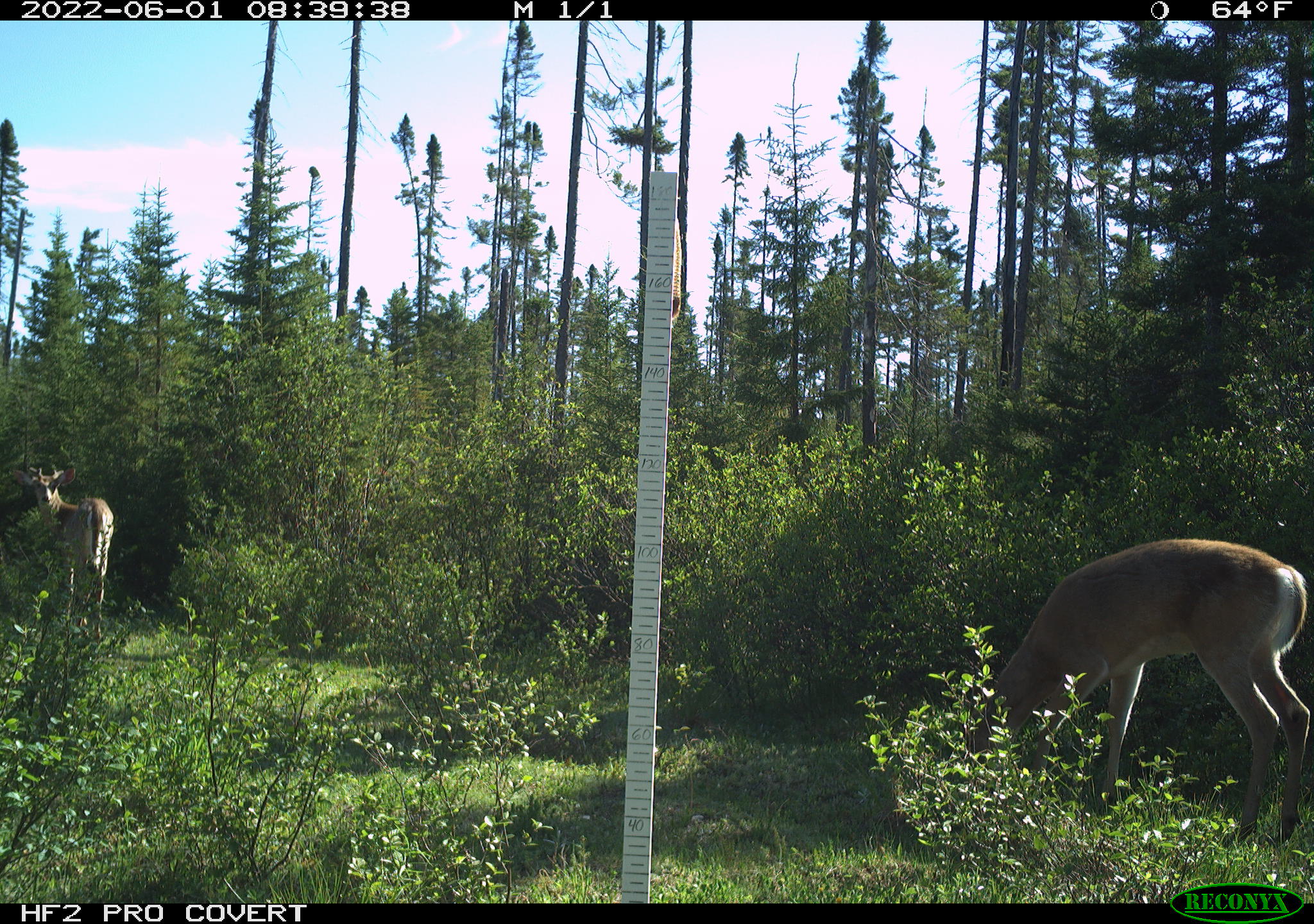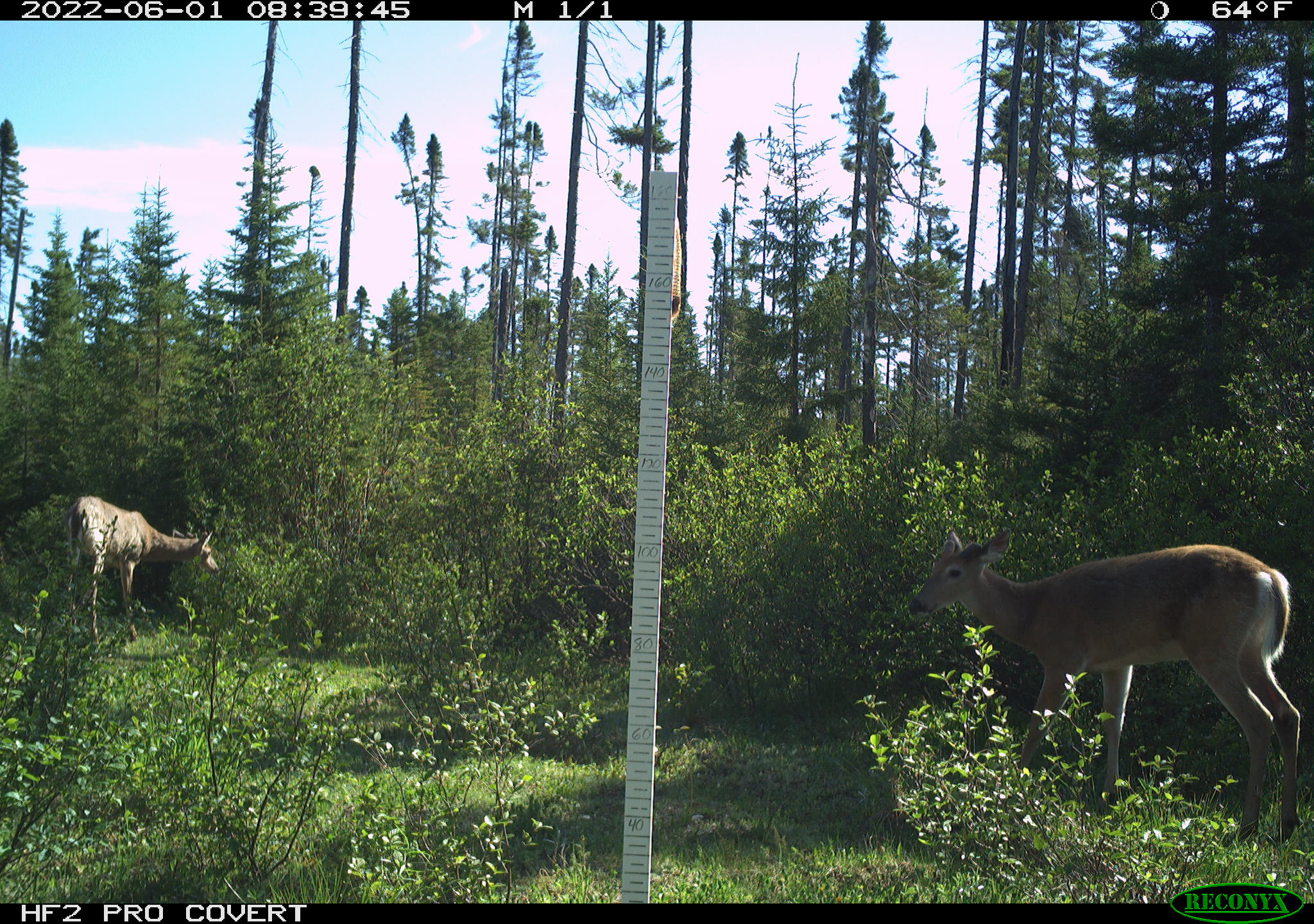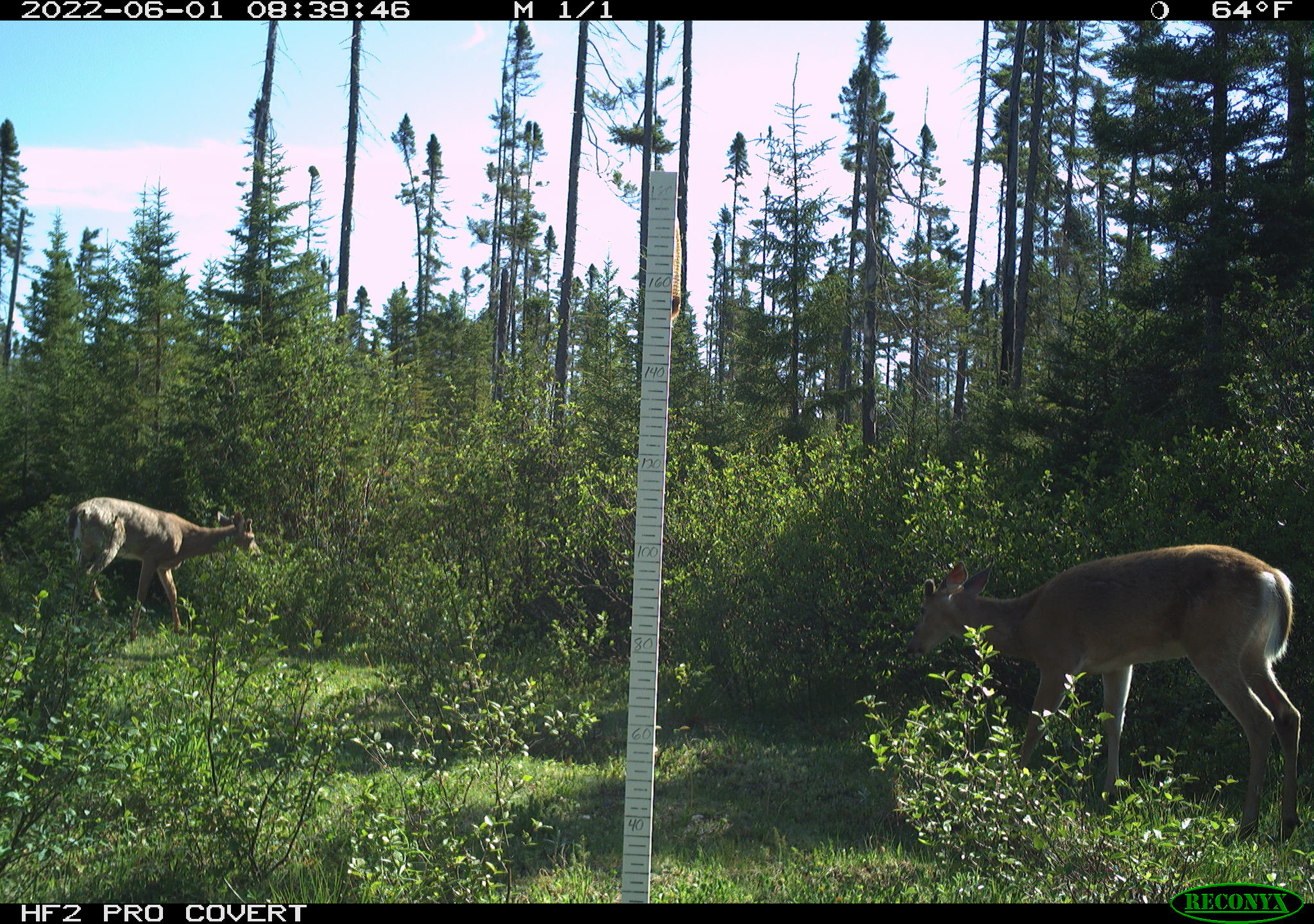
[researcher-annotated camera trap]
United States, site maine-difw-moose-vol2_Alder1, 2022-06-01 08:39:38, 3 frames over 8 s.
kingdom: Animalia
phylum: Chordata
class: Mammalia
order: Artiodactyla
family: Cervidae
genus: Odocoileus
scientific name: Odocoileus virginianus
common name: white-tailed deer